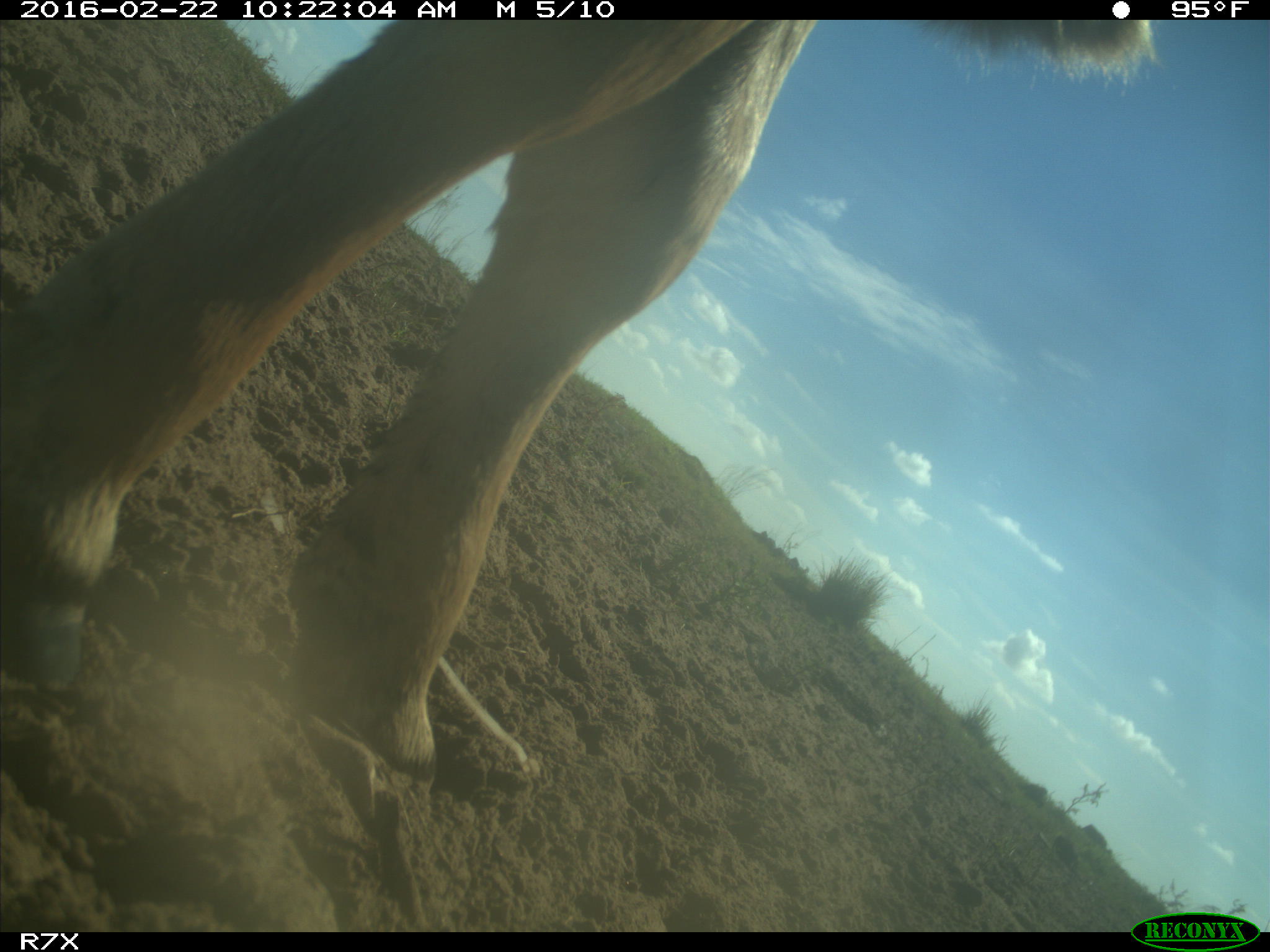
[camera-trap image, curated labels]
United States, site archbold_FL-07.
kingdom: Animalia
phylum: Chordata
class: Mammalia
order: Artiodactyla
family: Bovidae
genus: Bos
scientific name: Bos taurus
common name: domestic cow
Bos taurus (domestic cow).